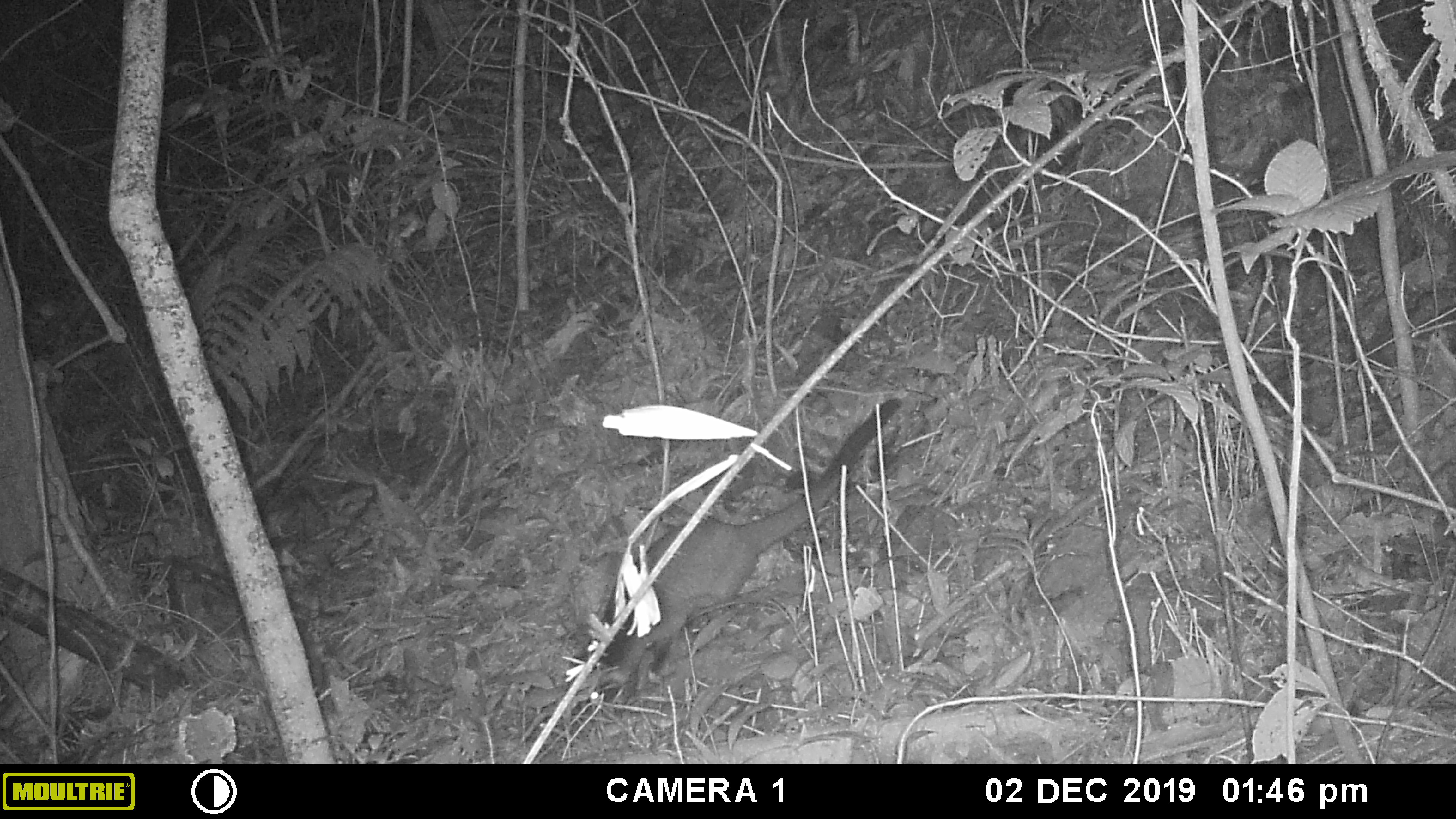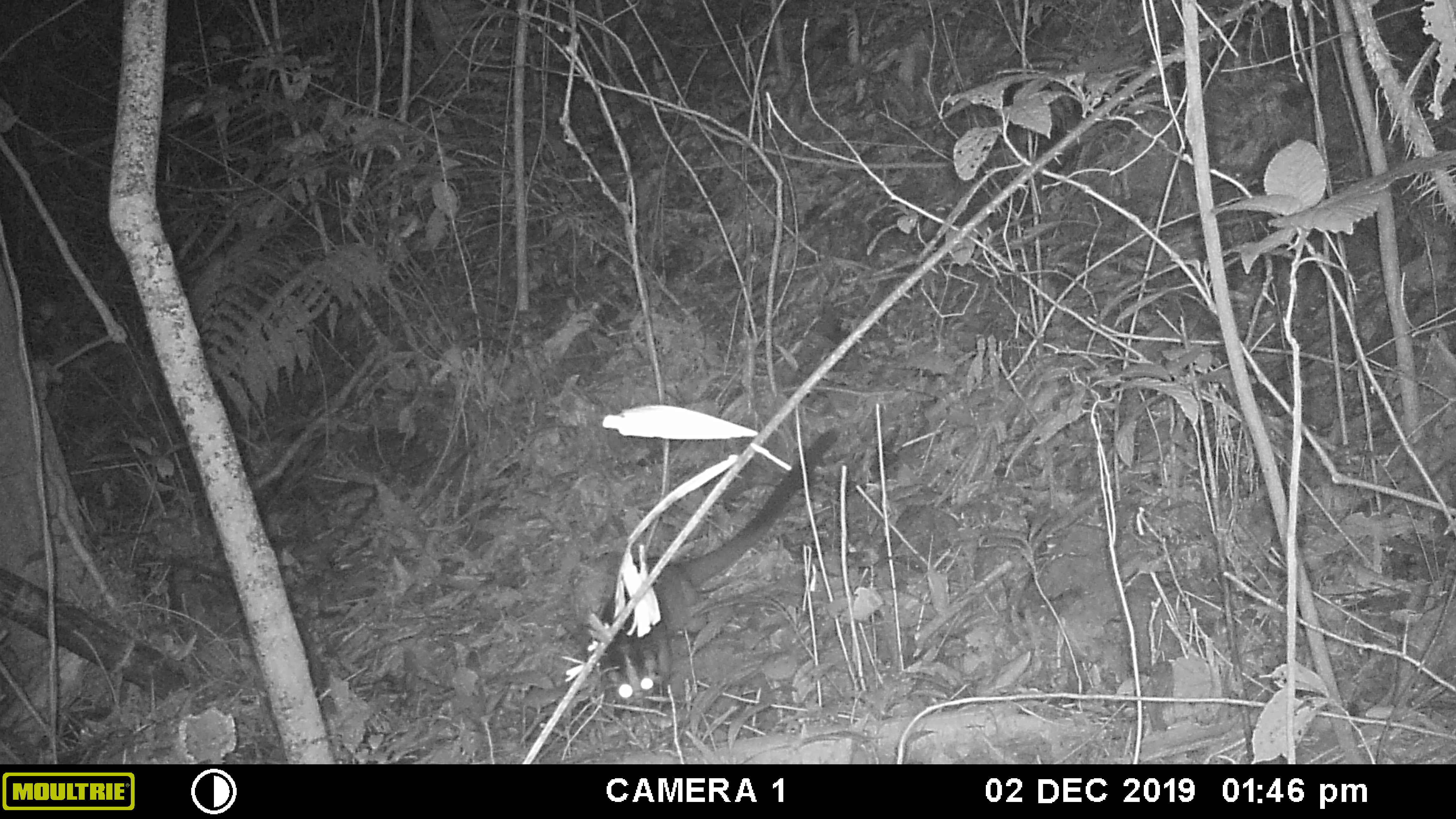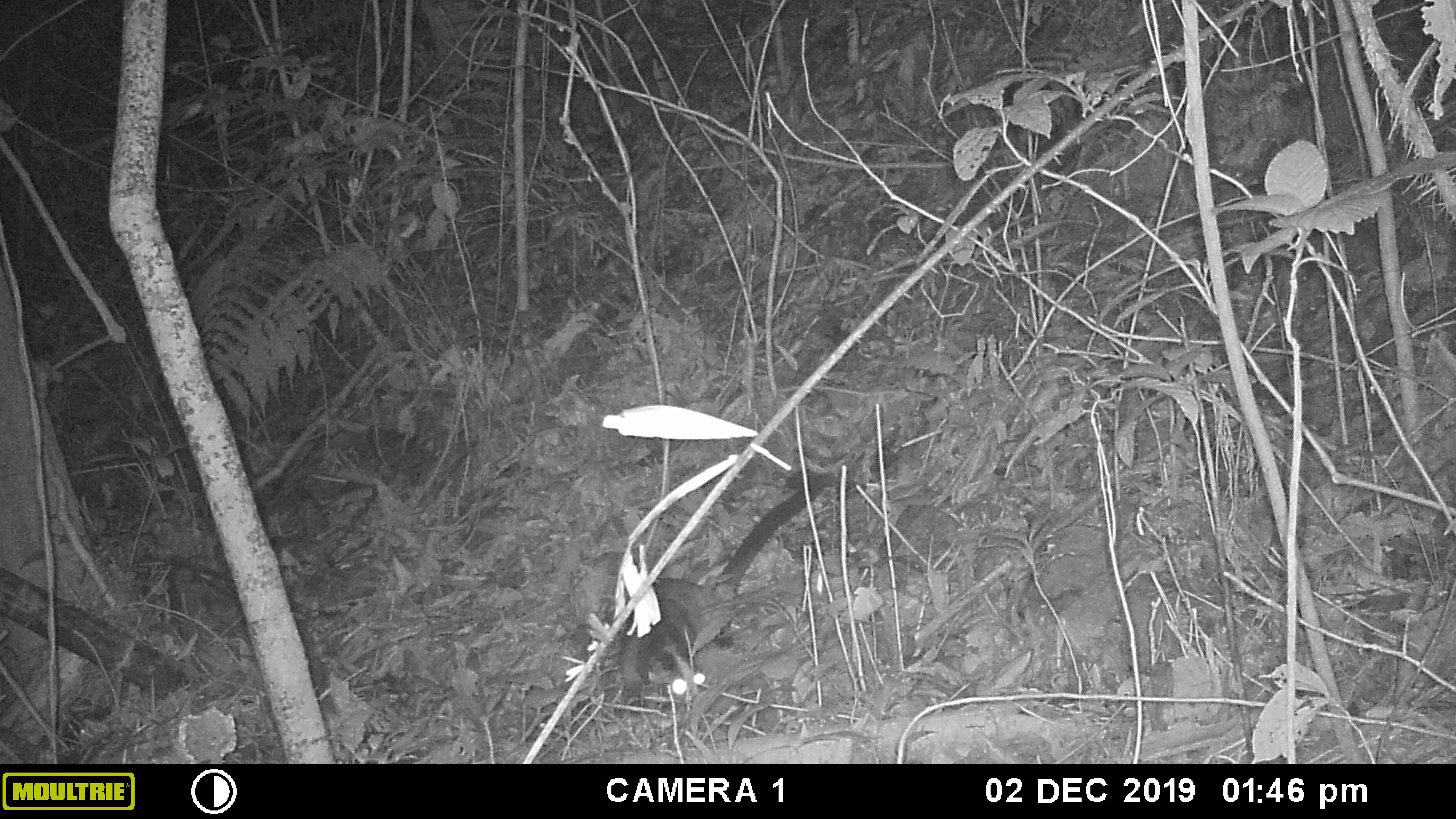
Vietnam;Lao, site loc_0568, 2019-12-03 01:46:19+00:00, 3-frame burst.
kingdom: Animalia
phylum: Chordata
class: Mammalia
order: Carnivora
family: Viverridae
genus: Paguma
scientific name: Paguma larvata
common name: masked palm civet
Masked palm civet (Paguma larvata). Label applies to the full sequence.